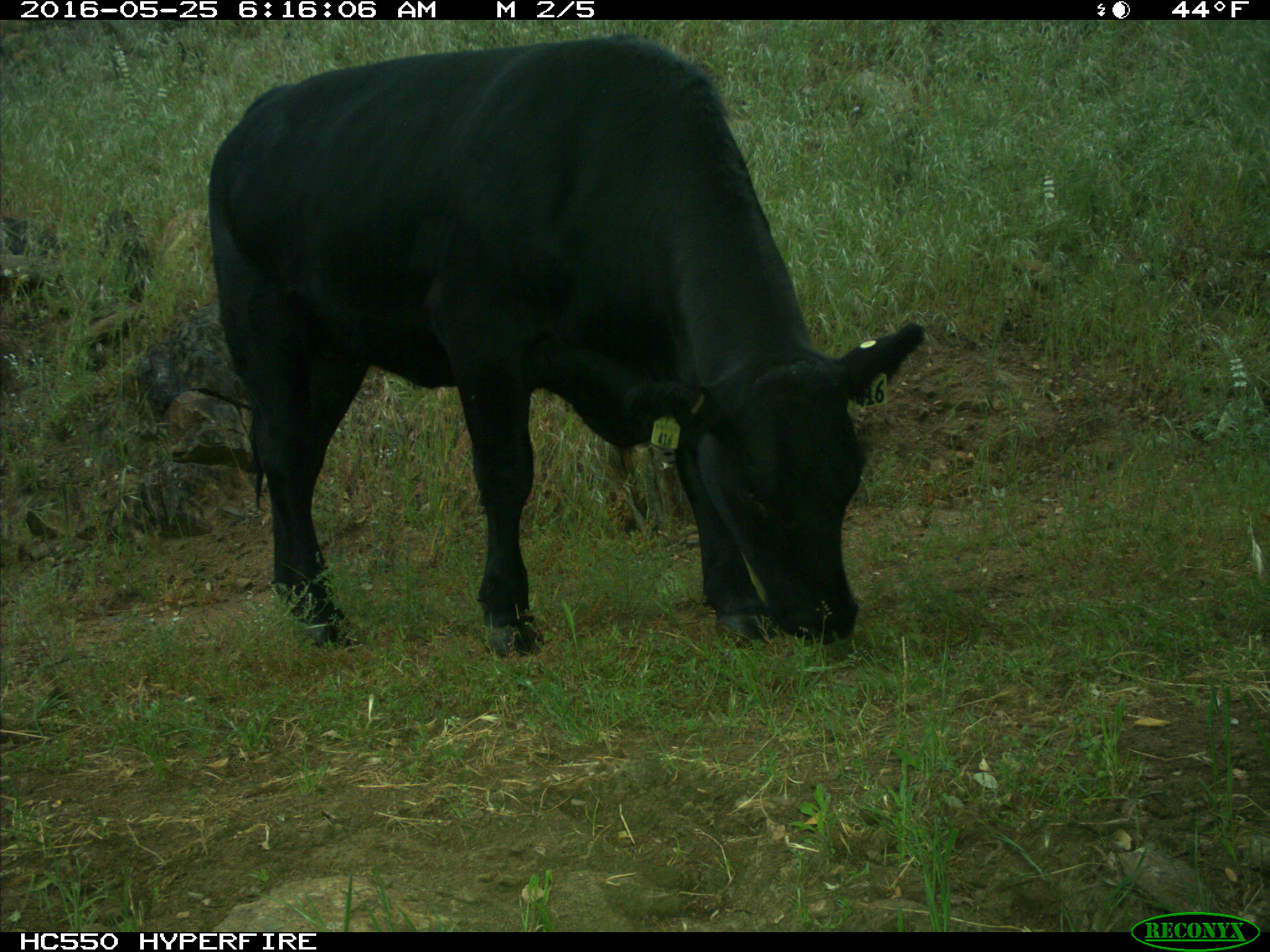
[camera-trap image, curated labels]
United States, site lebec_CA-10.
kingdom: Animalia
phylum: Chordata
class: Mammalia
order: Artiodactyla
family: Bovidae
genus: Bos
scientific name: Bos taurus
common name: domestic cow